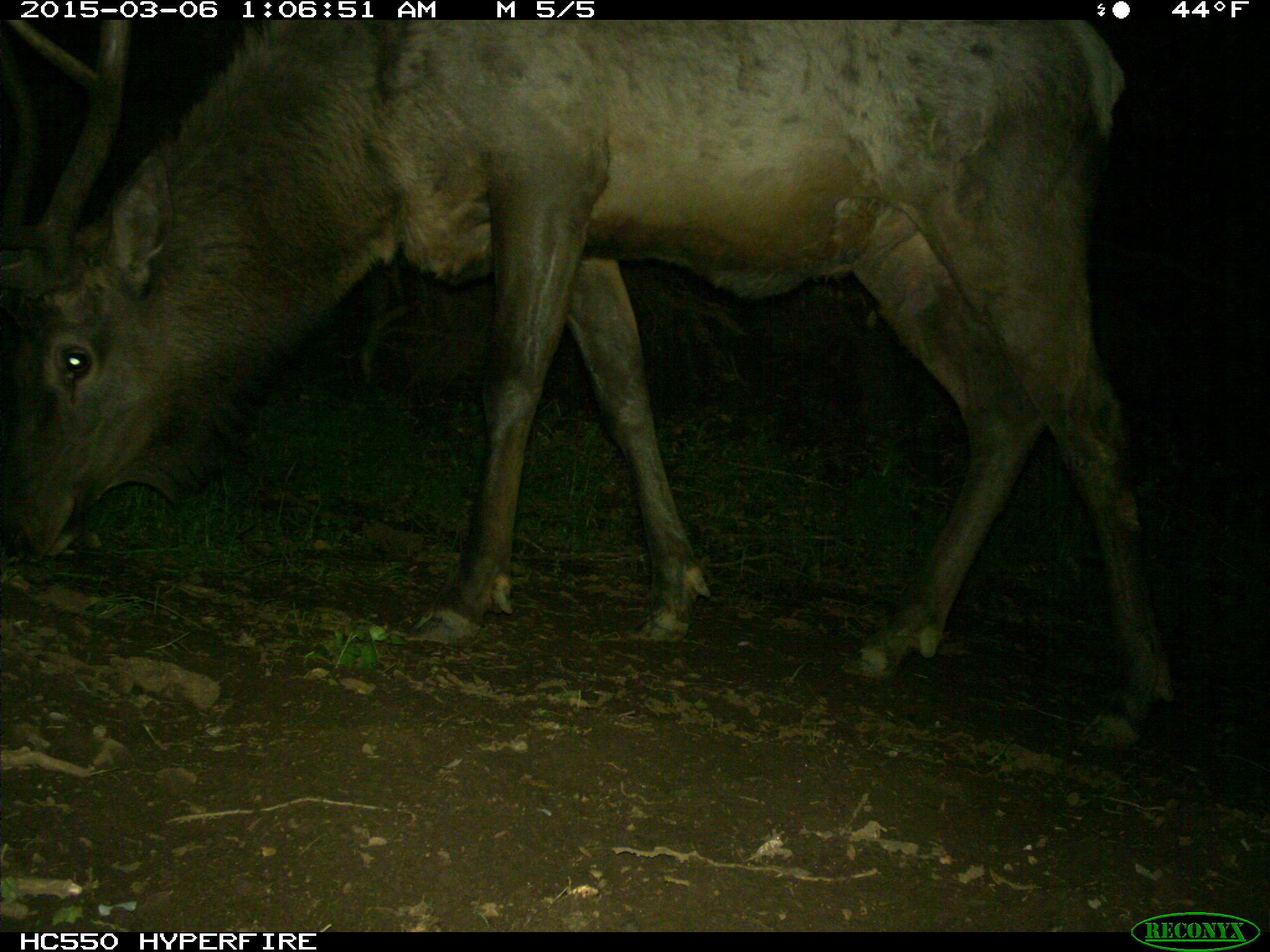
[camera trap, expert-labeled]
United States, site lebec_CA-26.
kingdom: Animalia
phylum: Chordata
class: Mammalia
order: Artiodactyla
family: Cervidae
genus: Cervus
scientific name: Cervus canadensis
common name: elk